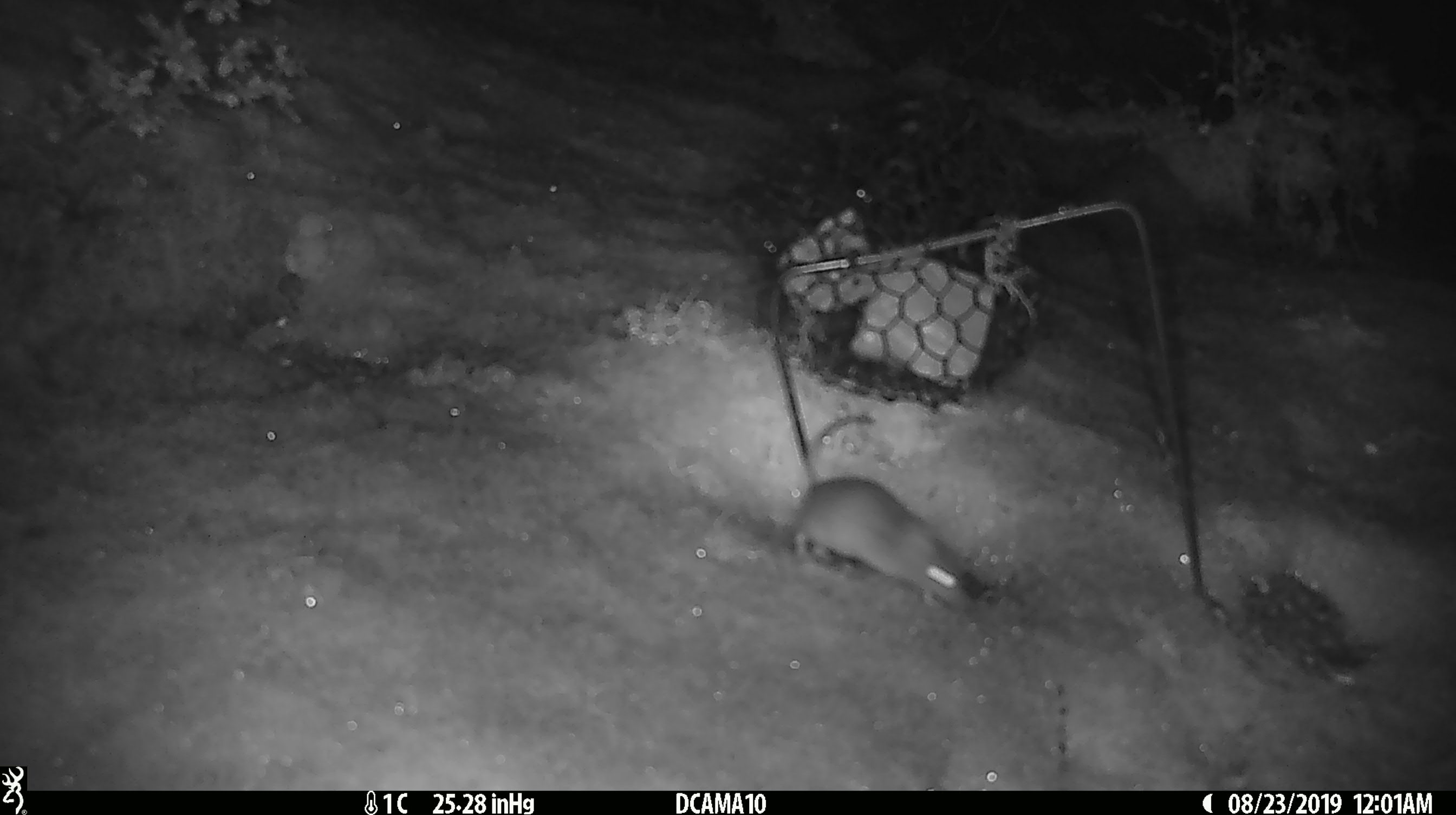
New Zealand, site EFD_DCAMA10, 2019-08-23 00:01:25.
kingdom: Animalia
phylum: Chordata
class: Mammalia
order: Rodentia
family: Muridae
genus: Mus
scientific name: Mus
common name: mouse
Mouse (Mus).